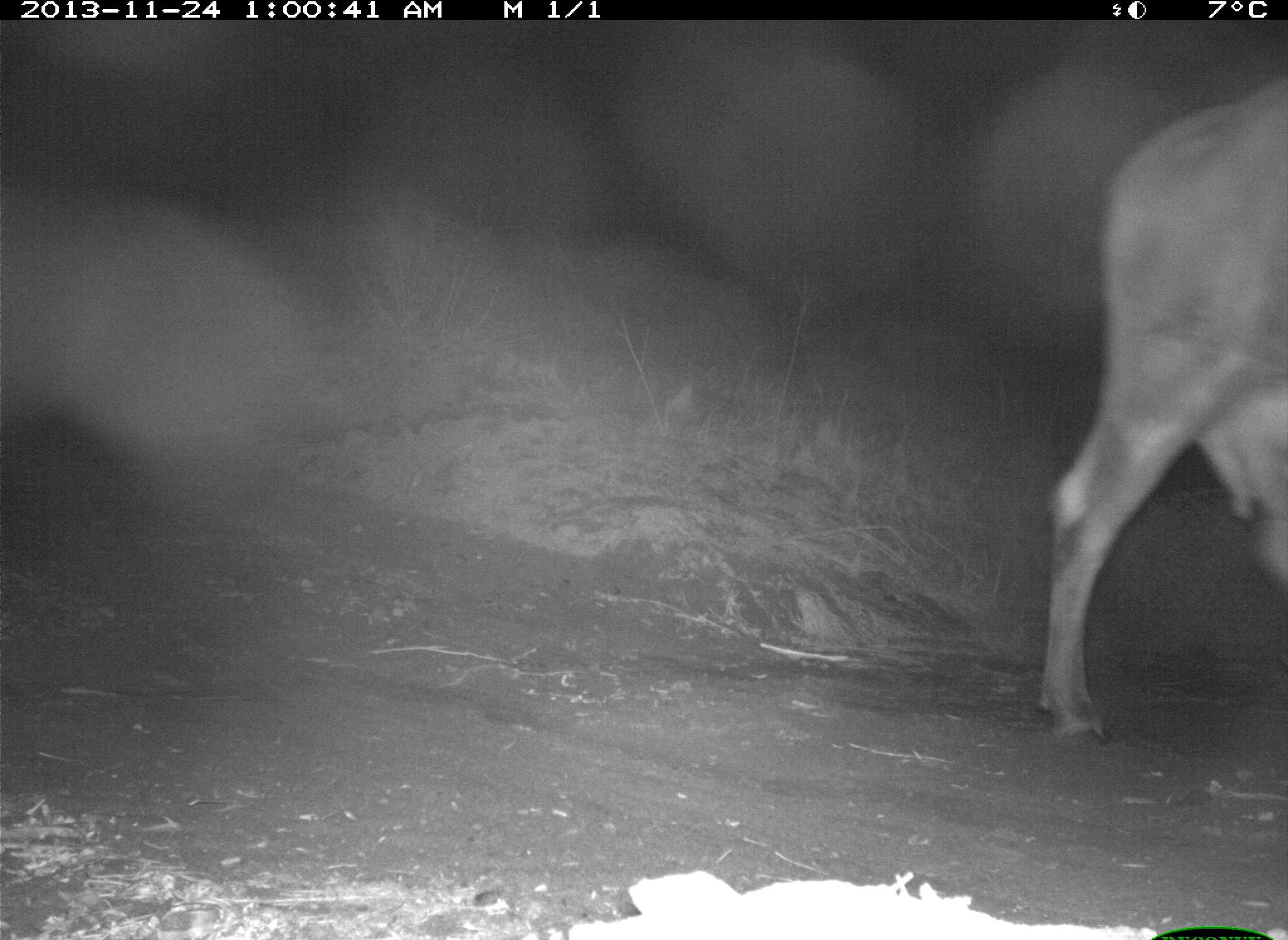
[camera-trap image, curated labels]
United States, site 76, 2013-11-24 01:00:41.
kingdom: Animalia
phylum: Chordata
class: Mammalia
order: Artiodactyla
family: Bovidae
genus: Bos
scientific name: Bos taurus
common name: cow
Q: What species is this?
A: Cow (Bos taurus).